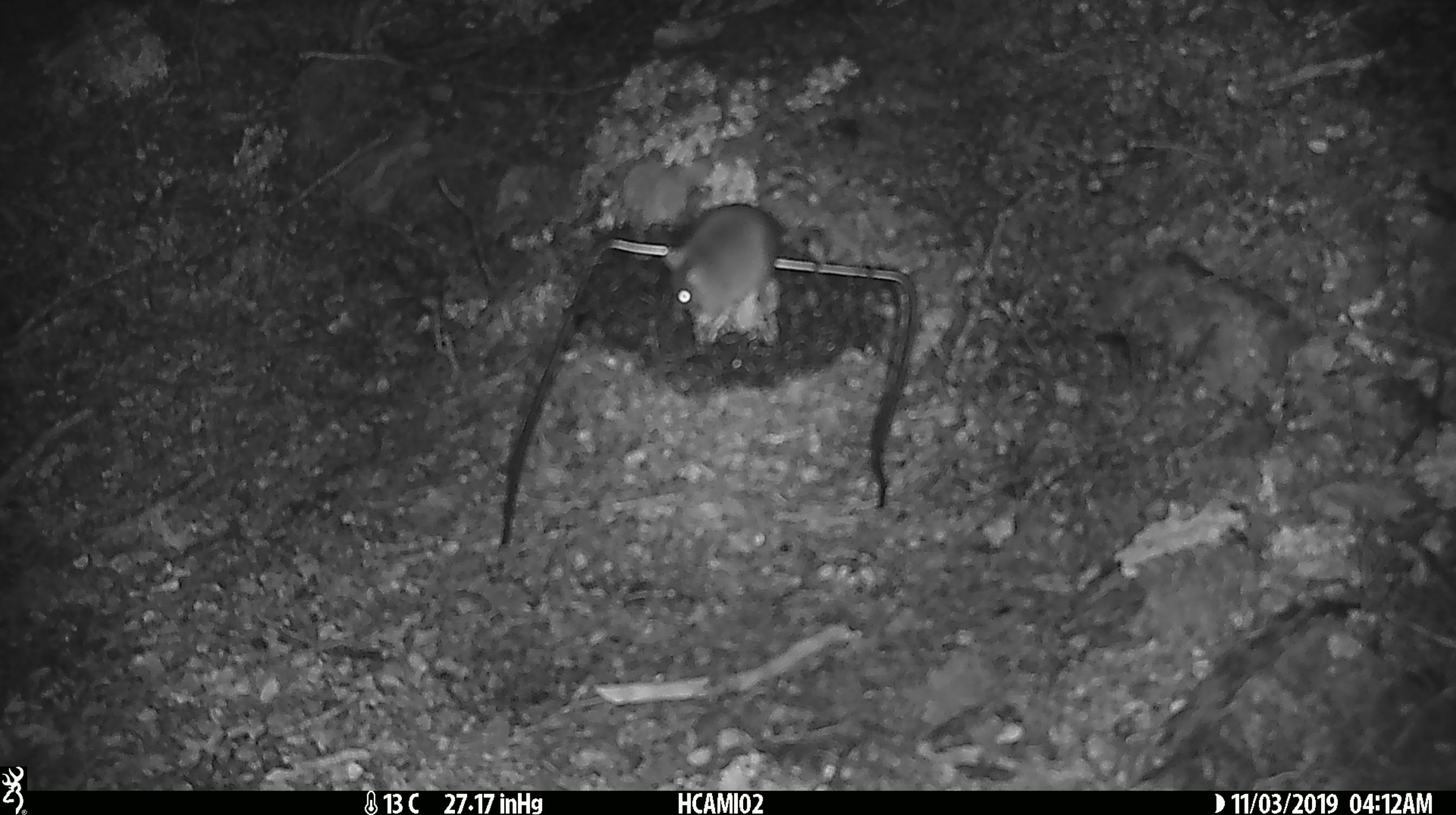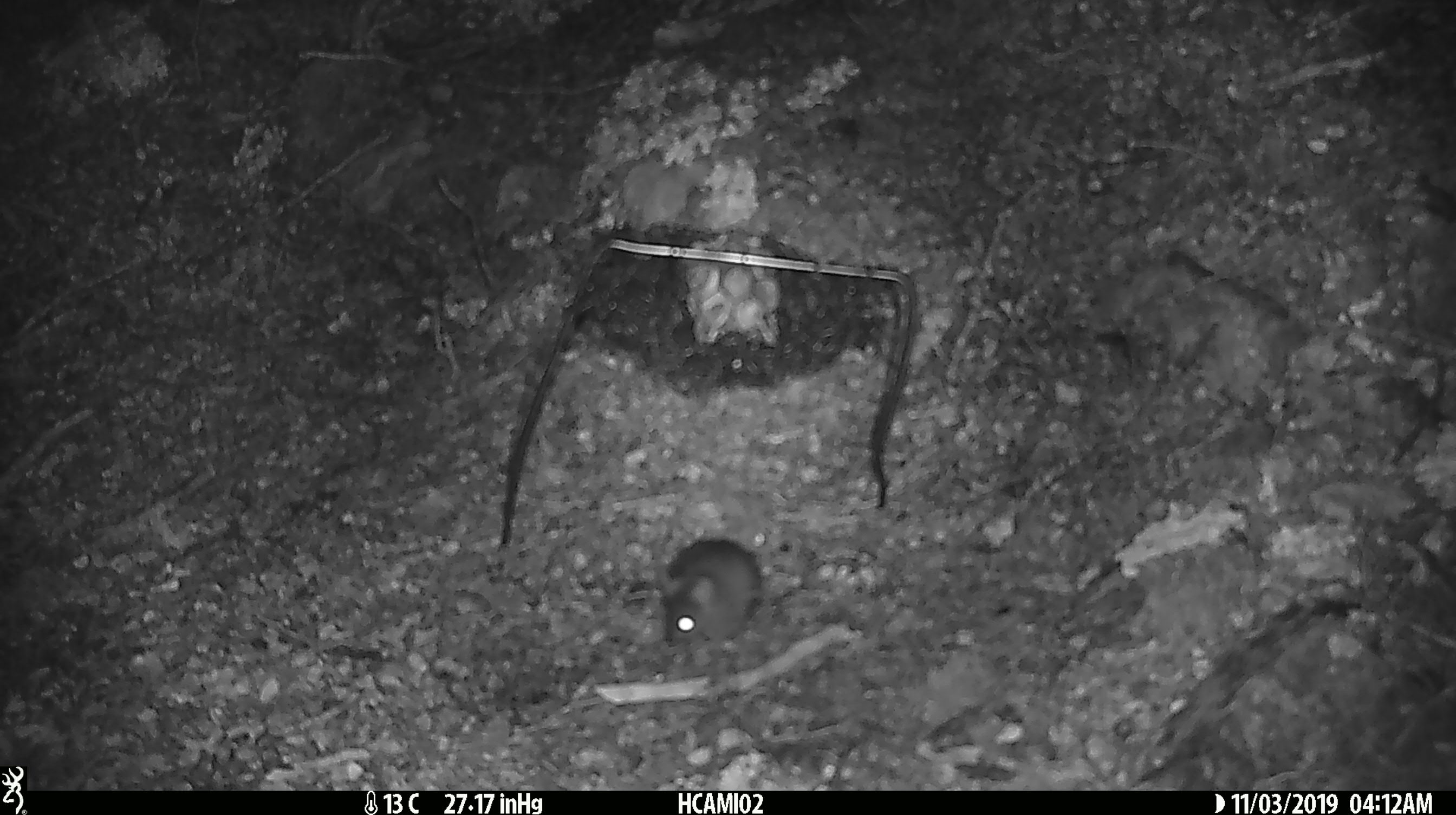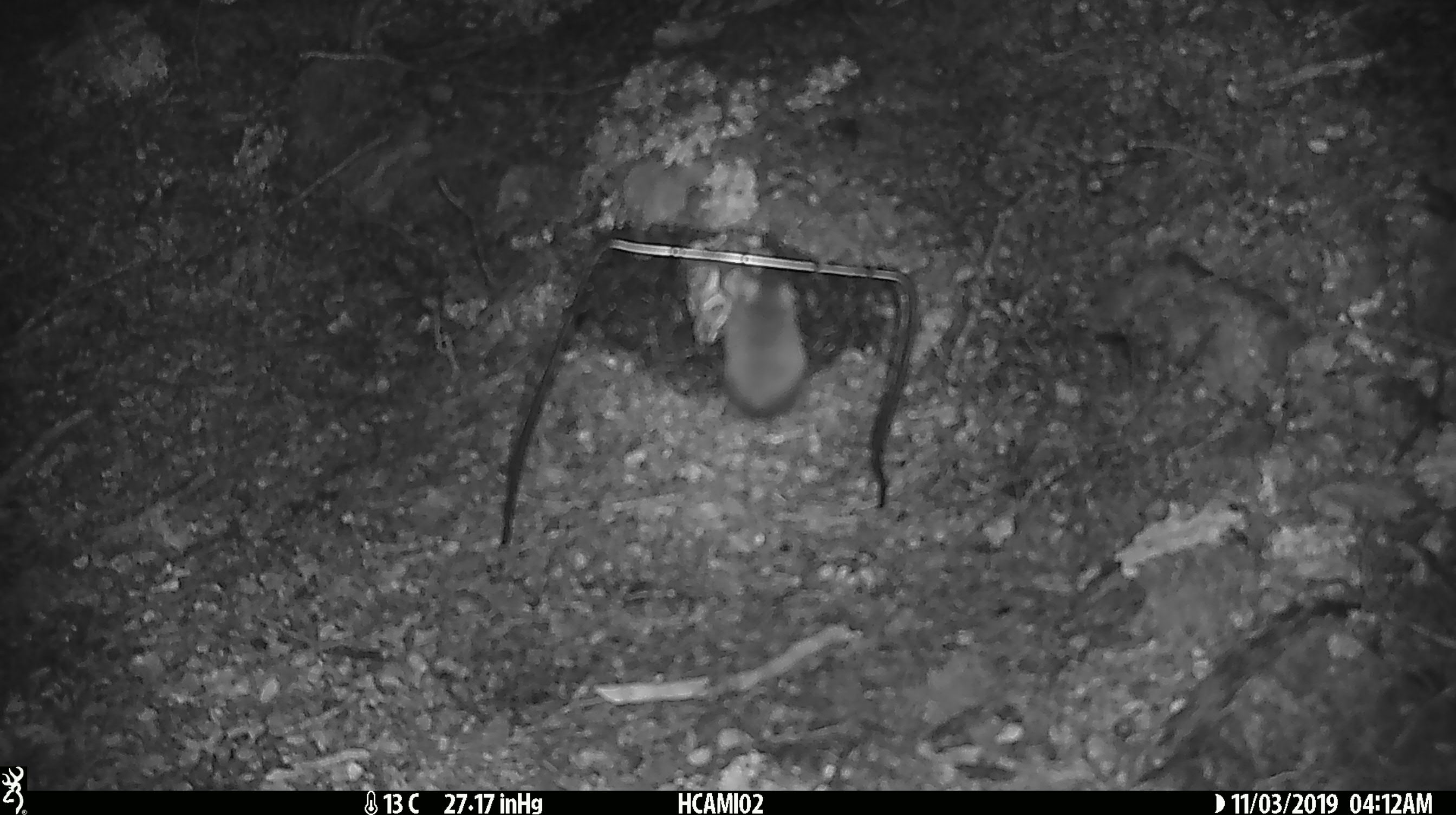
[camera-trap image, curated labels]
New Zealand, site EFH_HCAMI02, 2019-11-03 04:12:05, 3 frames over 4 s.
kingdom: Animalia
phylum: Chordata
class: Mammalia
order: Rodentia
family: Muridae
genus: Mus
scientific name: Mus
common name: mouse